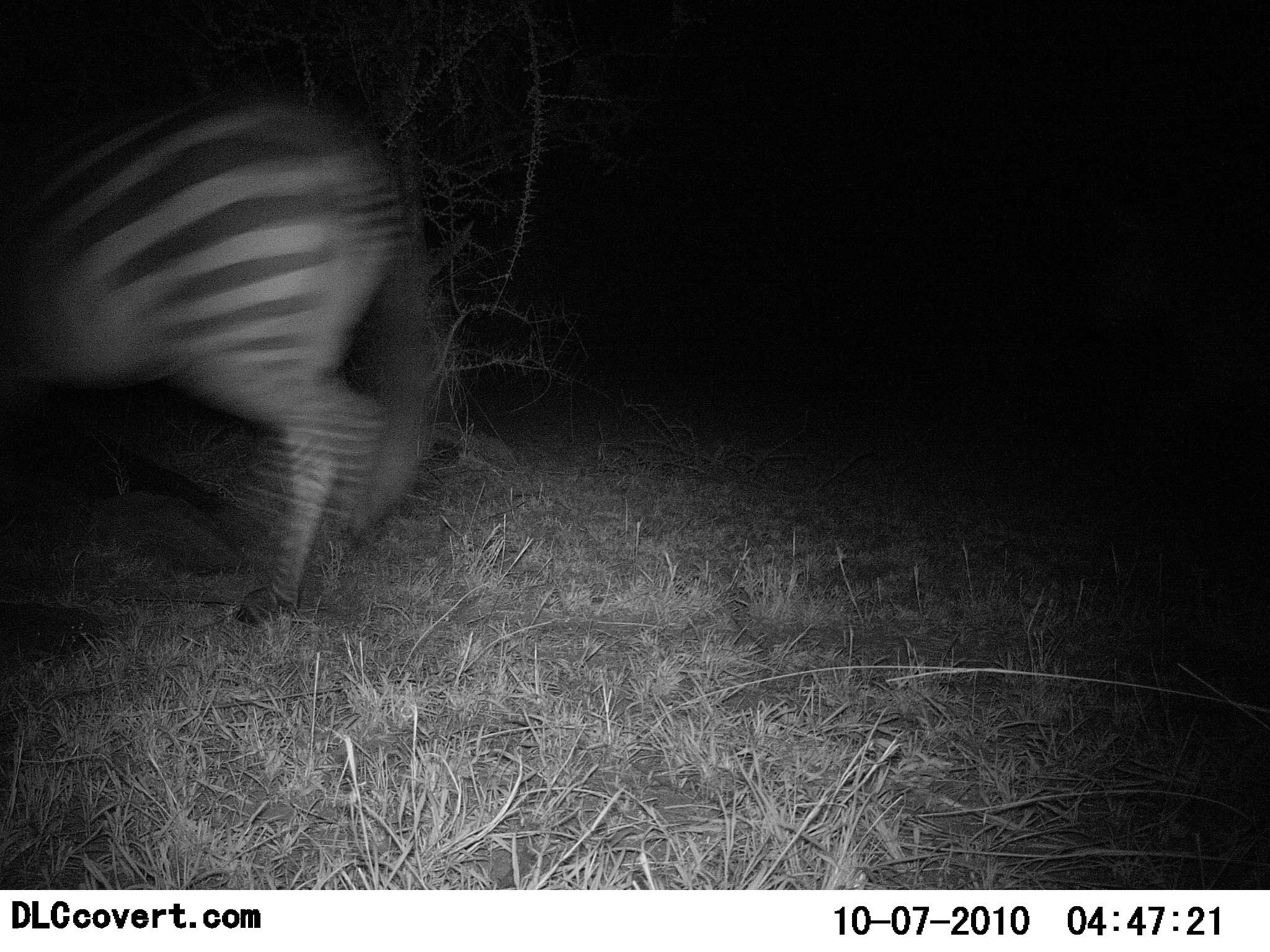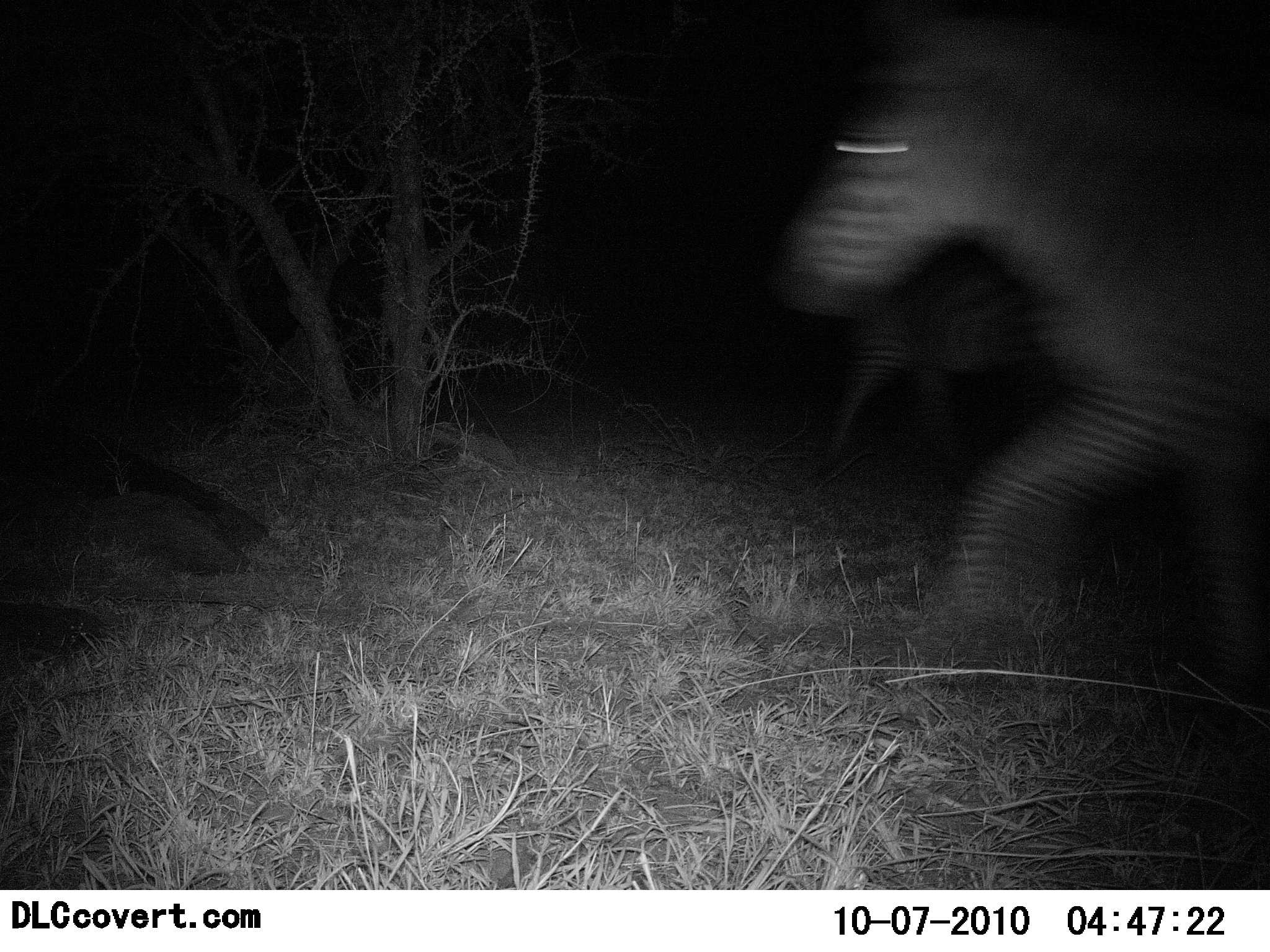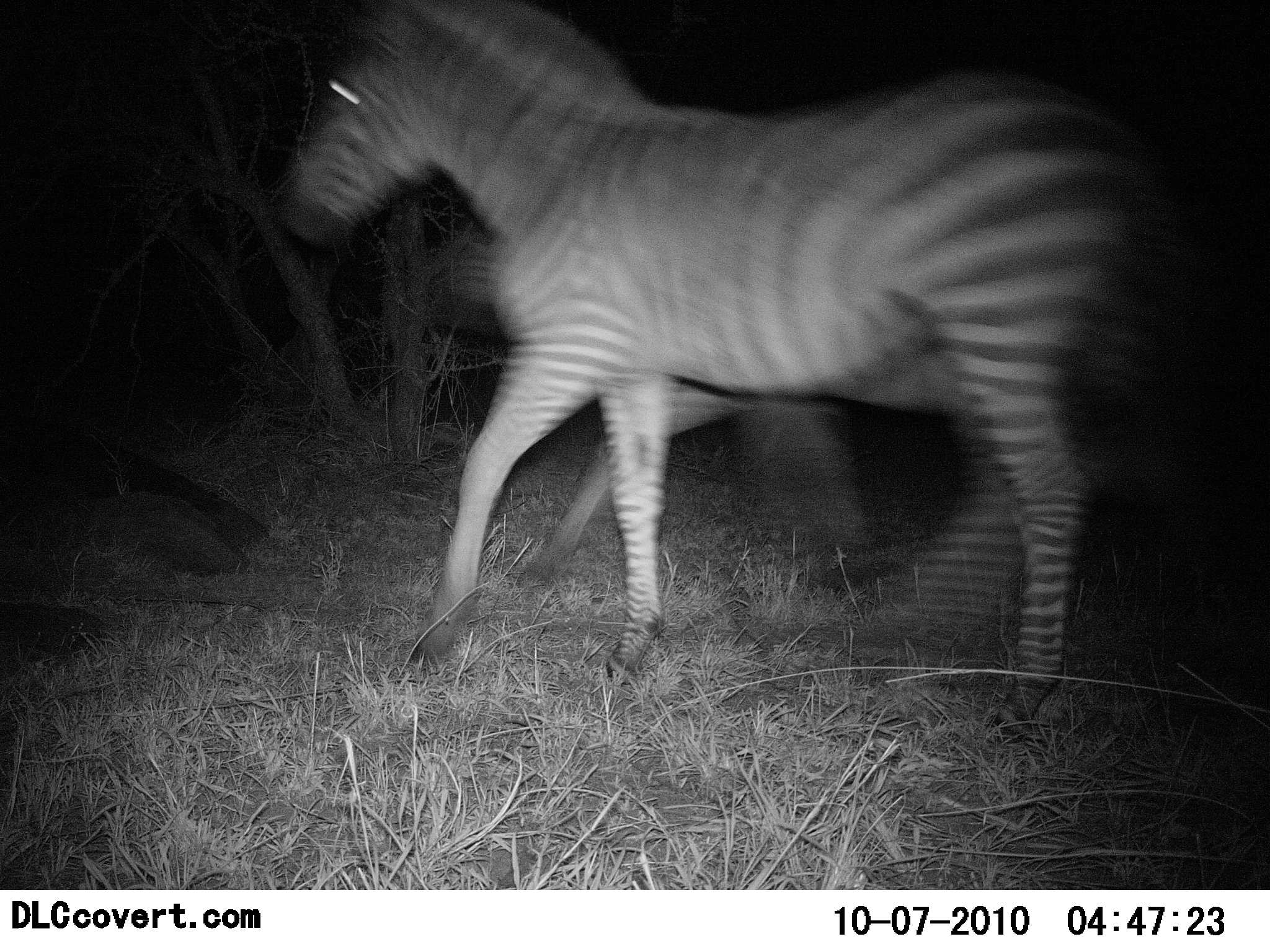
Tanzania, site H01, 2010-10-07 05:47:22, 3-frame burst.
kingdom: Animalia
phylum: Chordata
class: Mammalia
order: Perissodactyla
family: Equidae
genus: Equus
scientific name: Equus quagga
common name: plains zebra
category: zebra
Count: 2.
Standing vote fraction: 6%.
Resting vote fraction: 0%.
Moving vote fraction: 100%.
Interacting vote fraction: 0%.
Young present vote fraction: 6%.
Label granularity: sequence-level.